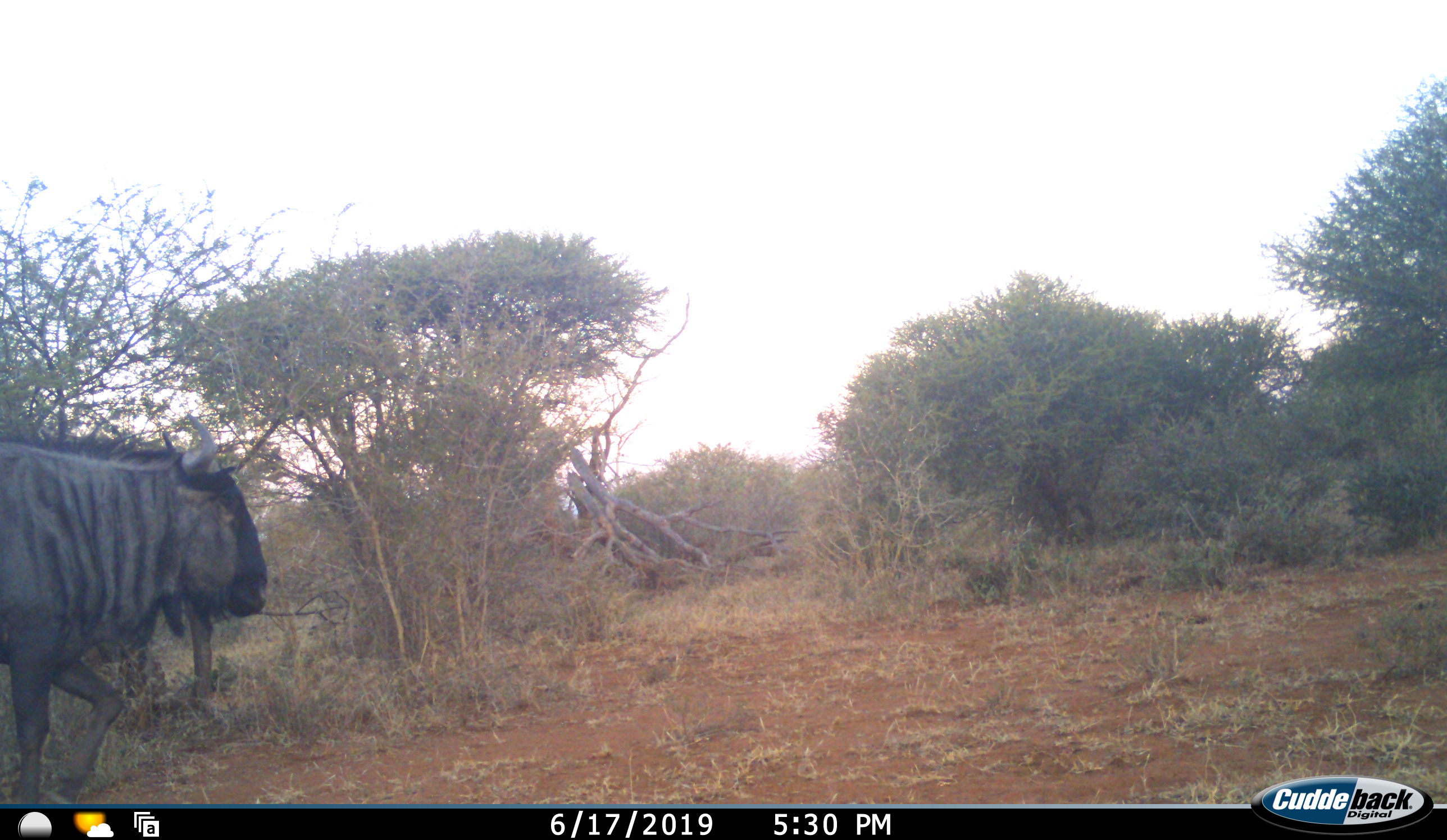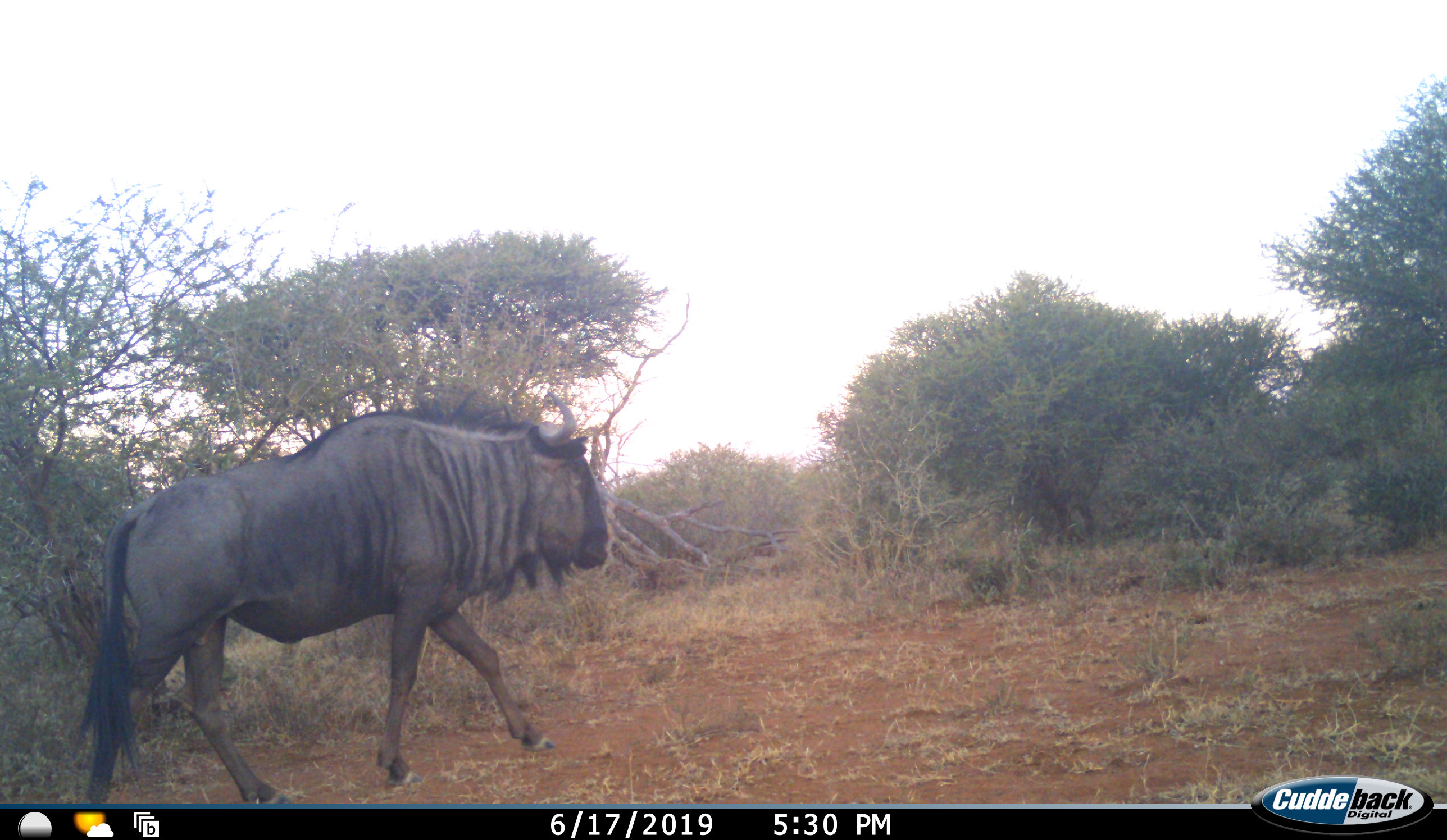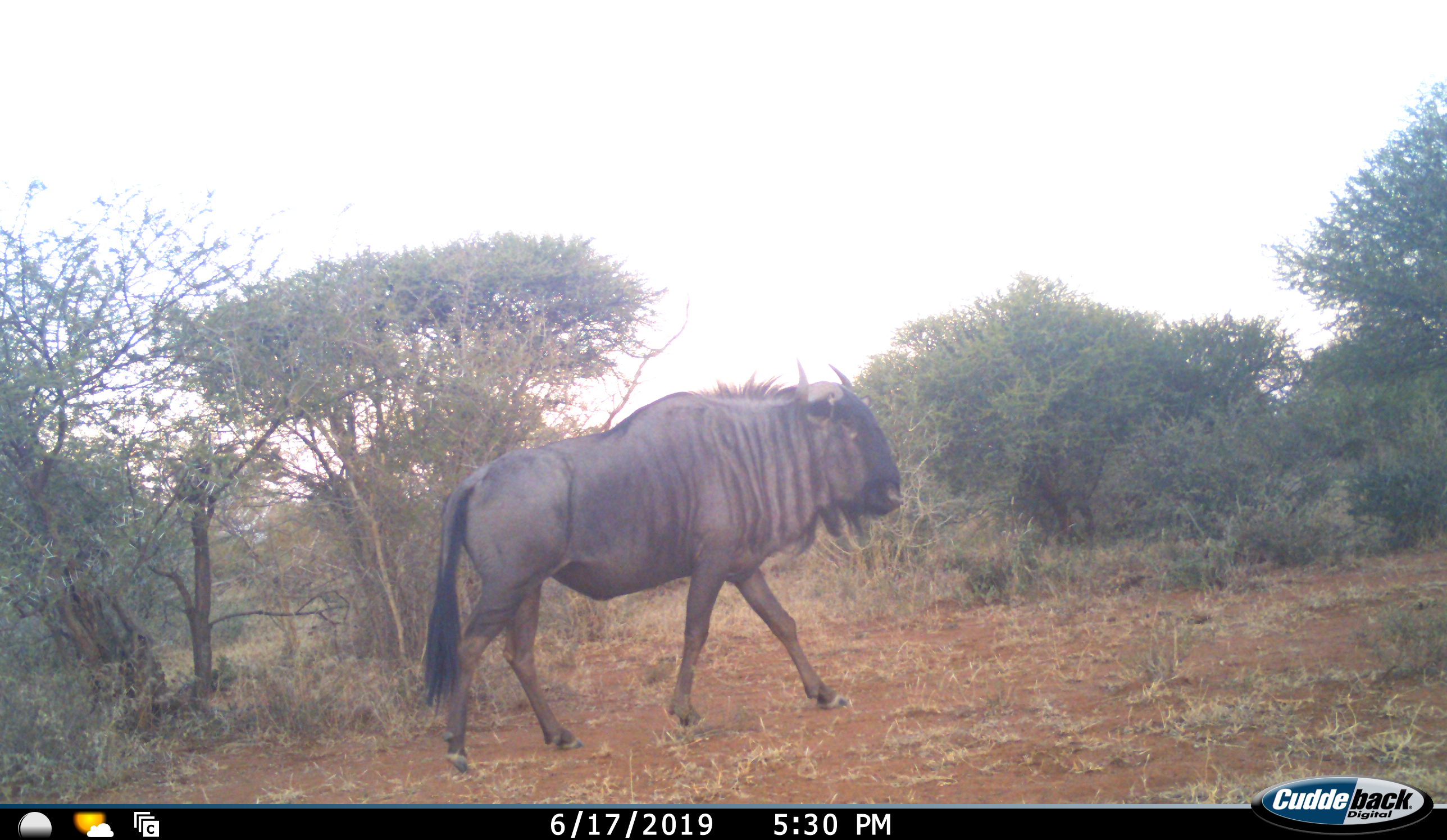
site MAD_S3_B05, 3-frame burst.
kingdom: Animalia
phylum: Chordata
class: Mammalia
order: Artiodactyla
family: Bovidae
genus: Connochaetes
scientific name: Connochaetes taurinus taurinus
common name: blue wildebeest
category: wildebeestblue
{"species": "wildebeestblue (blue wildebeest) (Connochaetes taurinus taurinus)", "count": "1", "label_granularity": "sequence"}